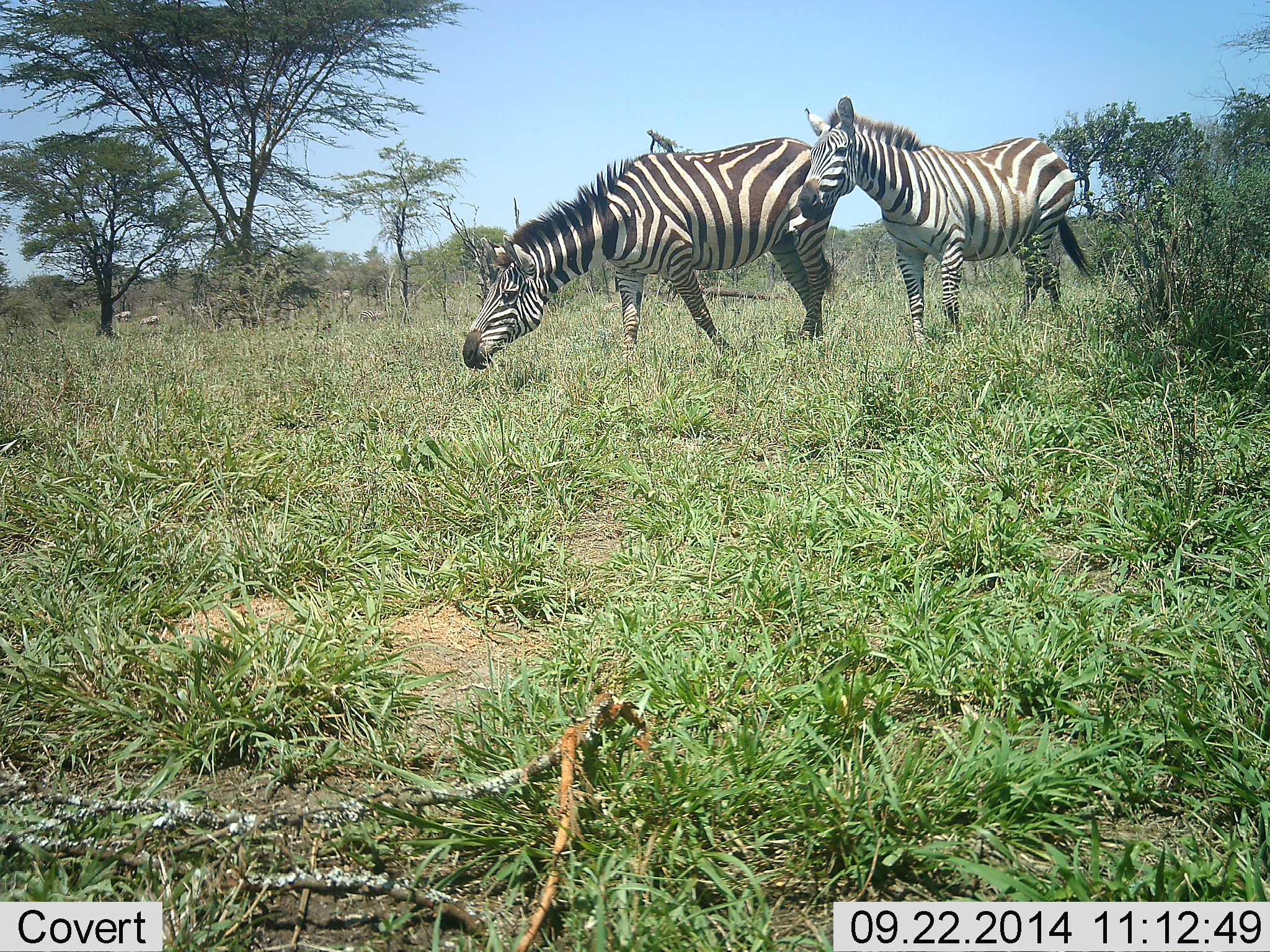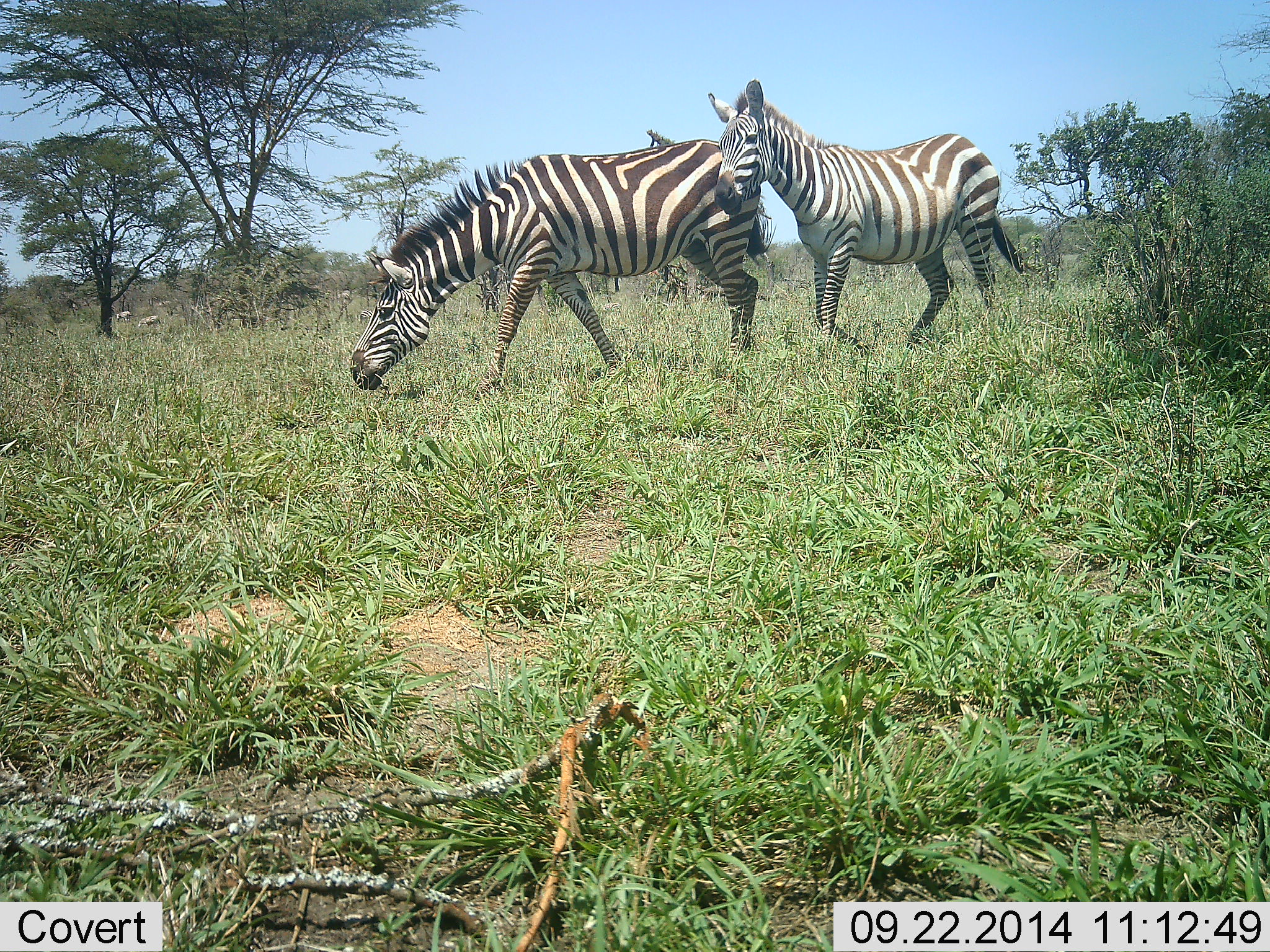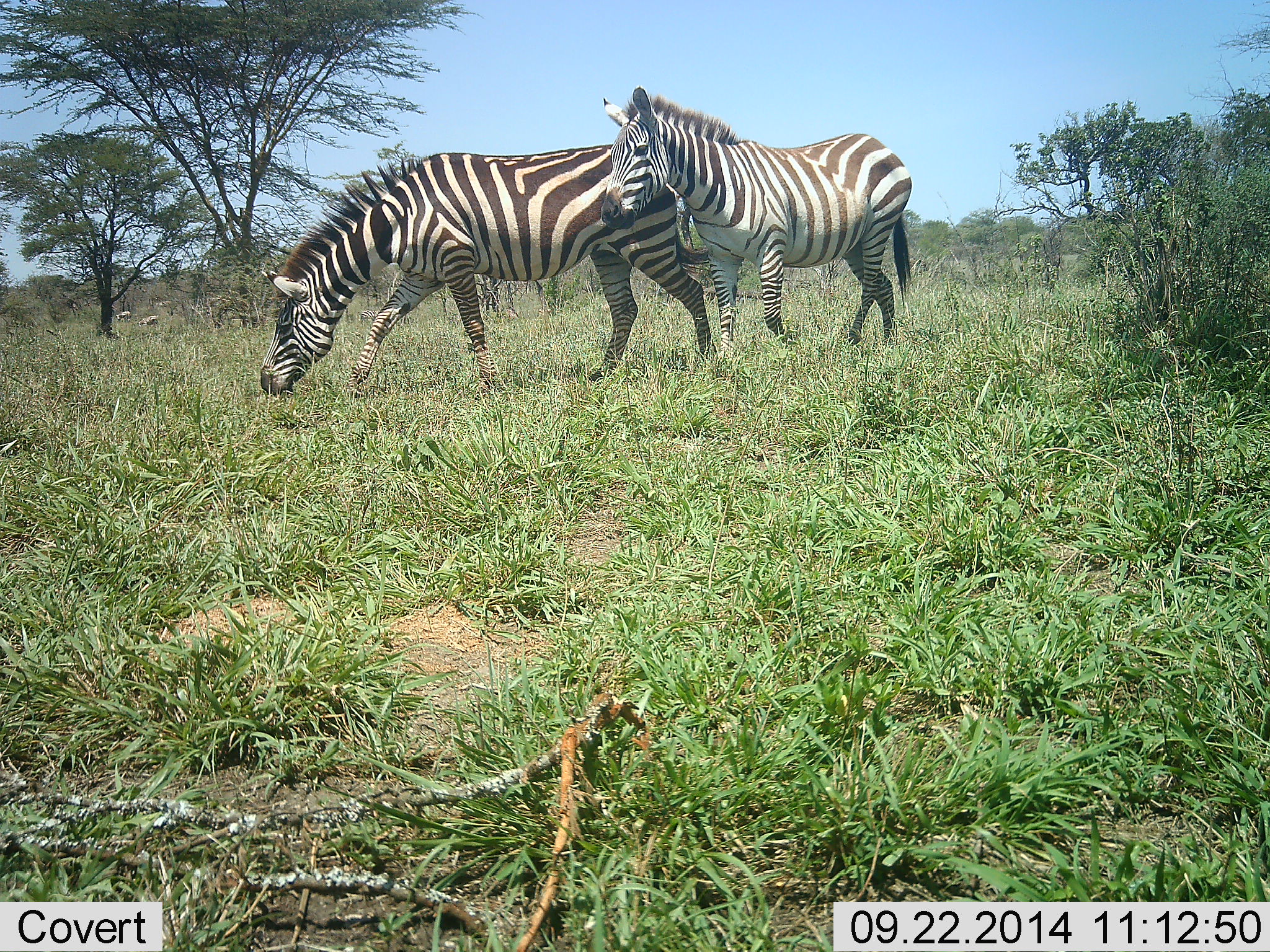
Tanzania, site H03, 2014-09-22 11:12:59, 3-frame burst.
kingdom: Animalia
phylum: Chordata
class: Mammalia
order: Perissodactyla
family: Equidae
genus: Equus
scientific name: Equus quagga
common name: plains zebra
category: zebra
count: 2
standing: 20%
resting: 0%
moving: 90%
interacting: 0%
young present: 0%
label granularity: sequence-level